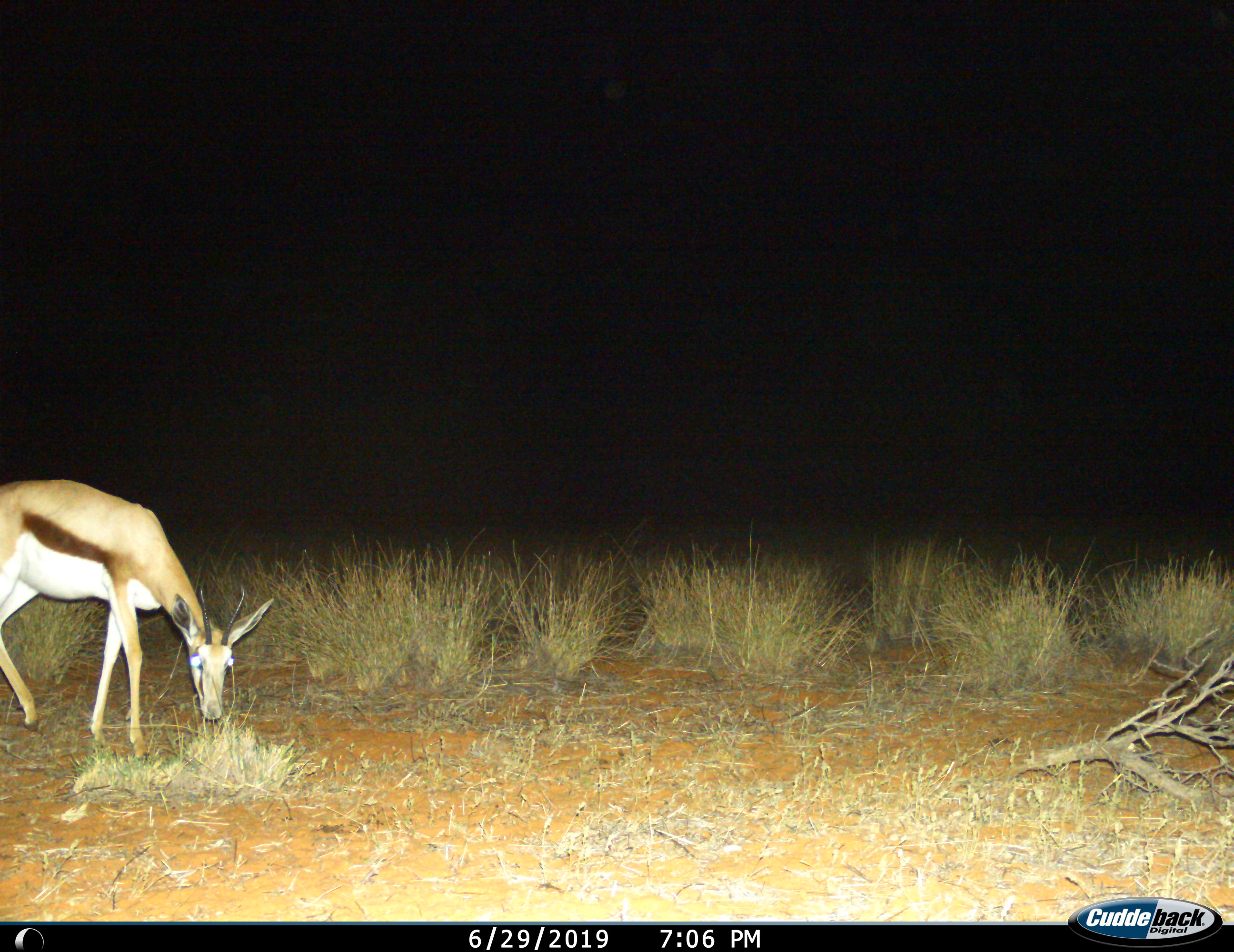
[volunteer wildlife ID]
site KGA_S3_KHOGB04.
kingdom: Animalia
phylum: Chordata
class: Mammalia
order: Artiodactyla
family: Bovidae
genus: Antidorcas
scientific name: Antidorcas marsupialis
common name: springbok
Springbok (Antidorcas marsupialis), count 1. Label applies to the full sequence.